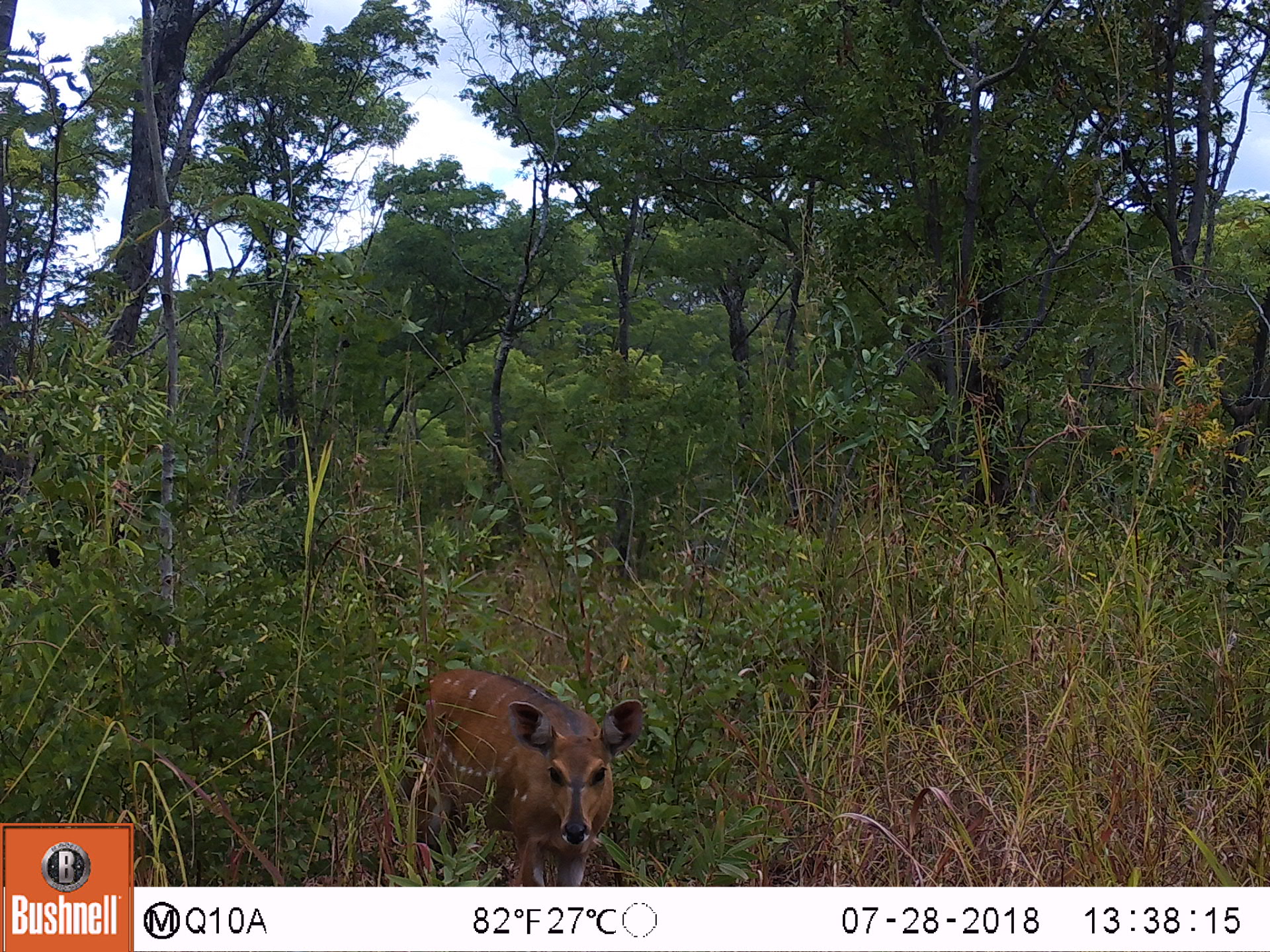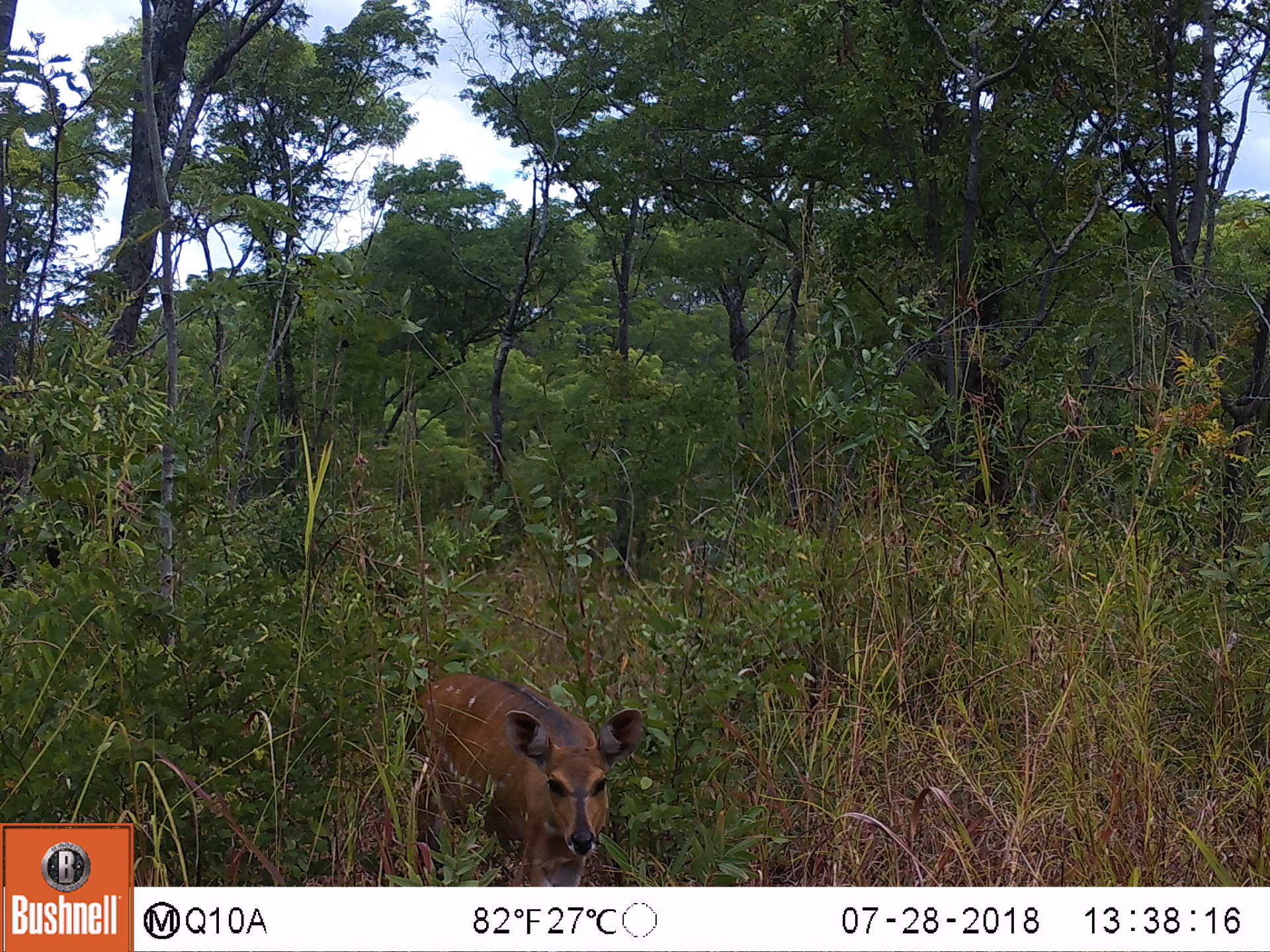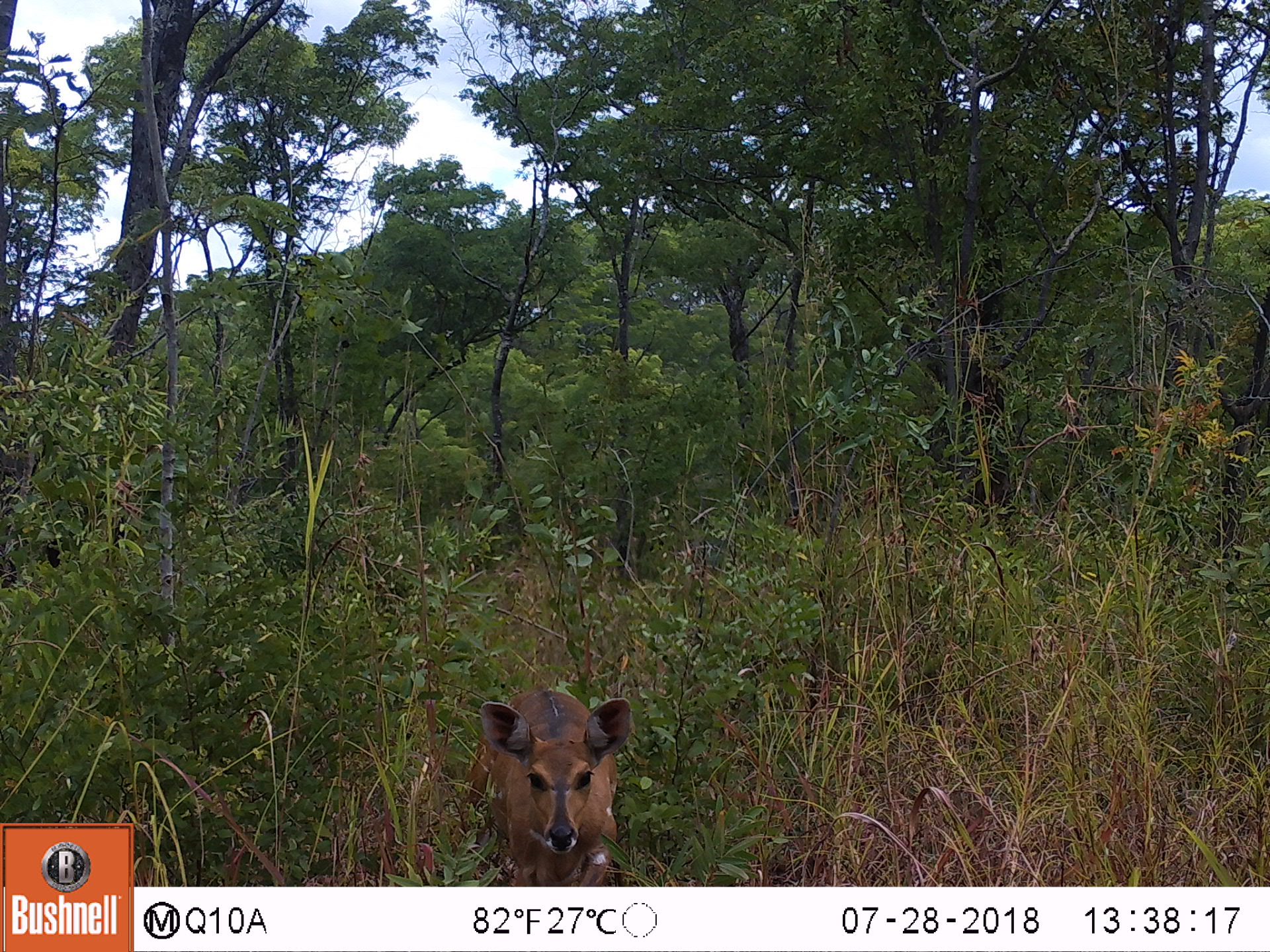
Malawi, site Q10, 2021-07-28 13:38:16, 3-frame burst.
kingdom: Animalia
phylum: Chordata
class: Mammalia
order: Artiodactyla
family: Bovidae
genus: Tragelaphus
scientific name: Tragelaphus sylvaticus sylvaticus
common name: cape bushbuck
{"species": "cape bushbuck (Tragelaphus sylvaticus sylvaticus)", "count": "1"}